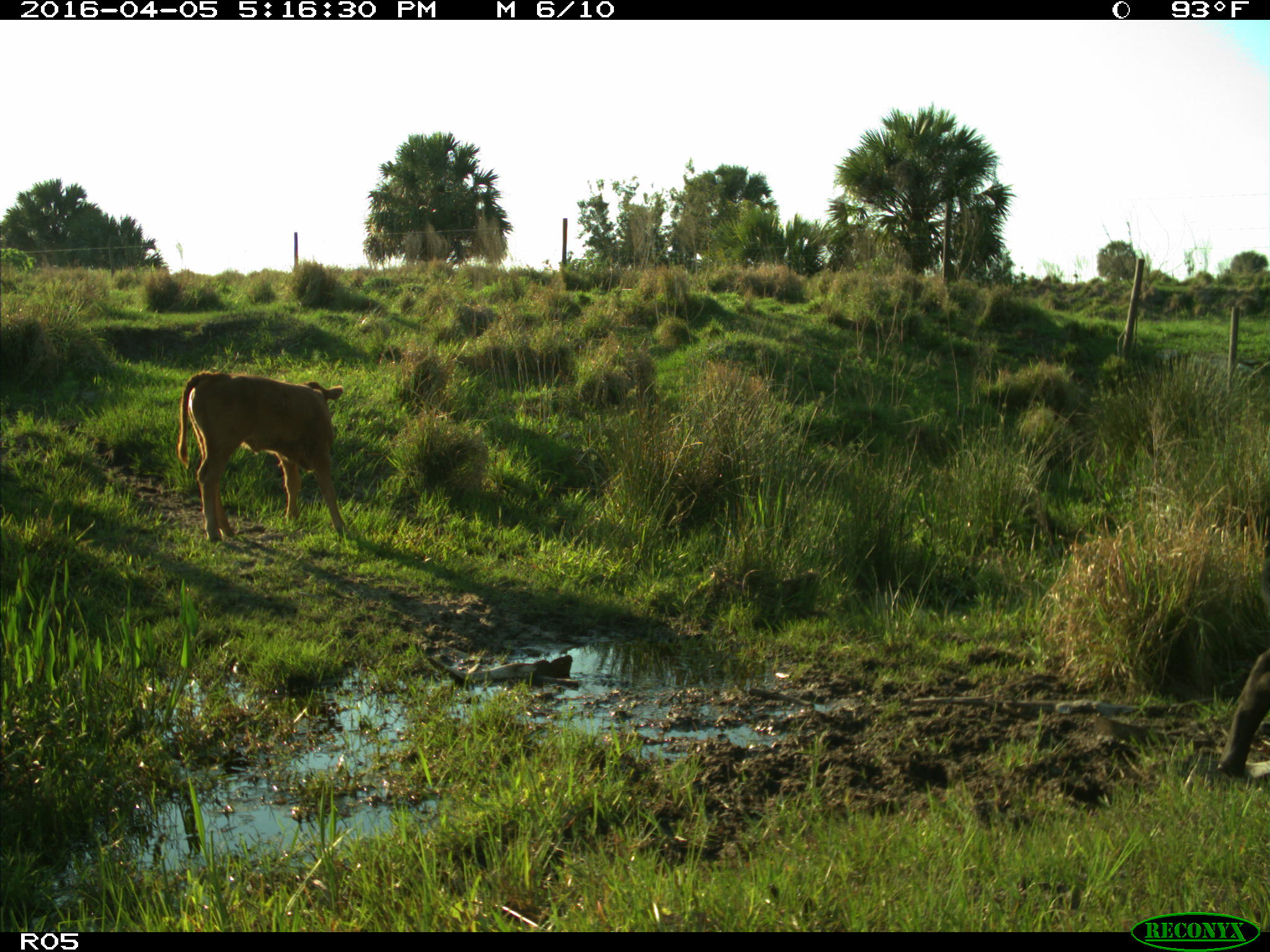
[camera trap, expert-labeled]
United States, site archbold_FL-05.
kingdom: Animalia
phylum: Chordata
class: Mammalia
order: Artiodactyla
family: Bovidae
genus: Bos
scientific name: Bos taurus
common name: domestic cow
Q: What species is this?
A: Bos taurus (domestic cow).